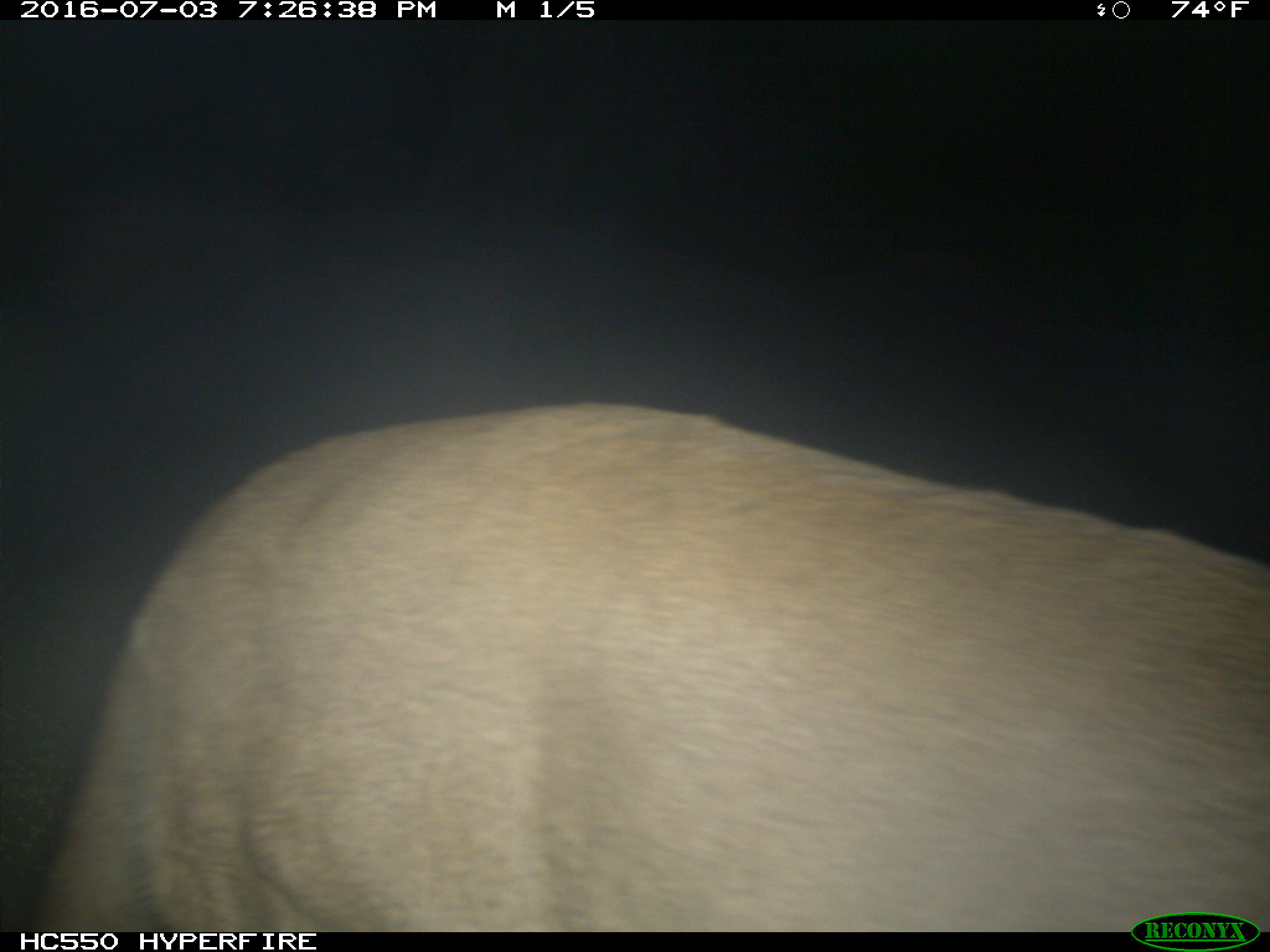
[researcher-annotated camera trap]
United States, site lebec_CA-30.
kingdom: Animalia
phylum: Chordata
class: Mammalia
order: Carnivora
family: Felidae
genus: Puma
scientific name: Puma concolor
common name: mountain lion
Puma concolor (mountain lion).